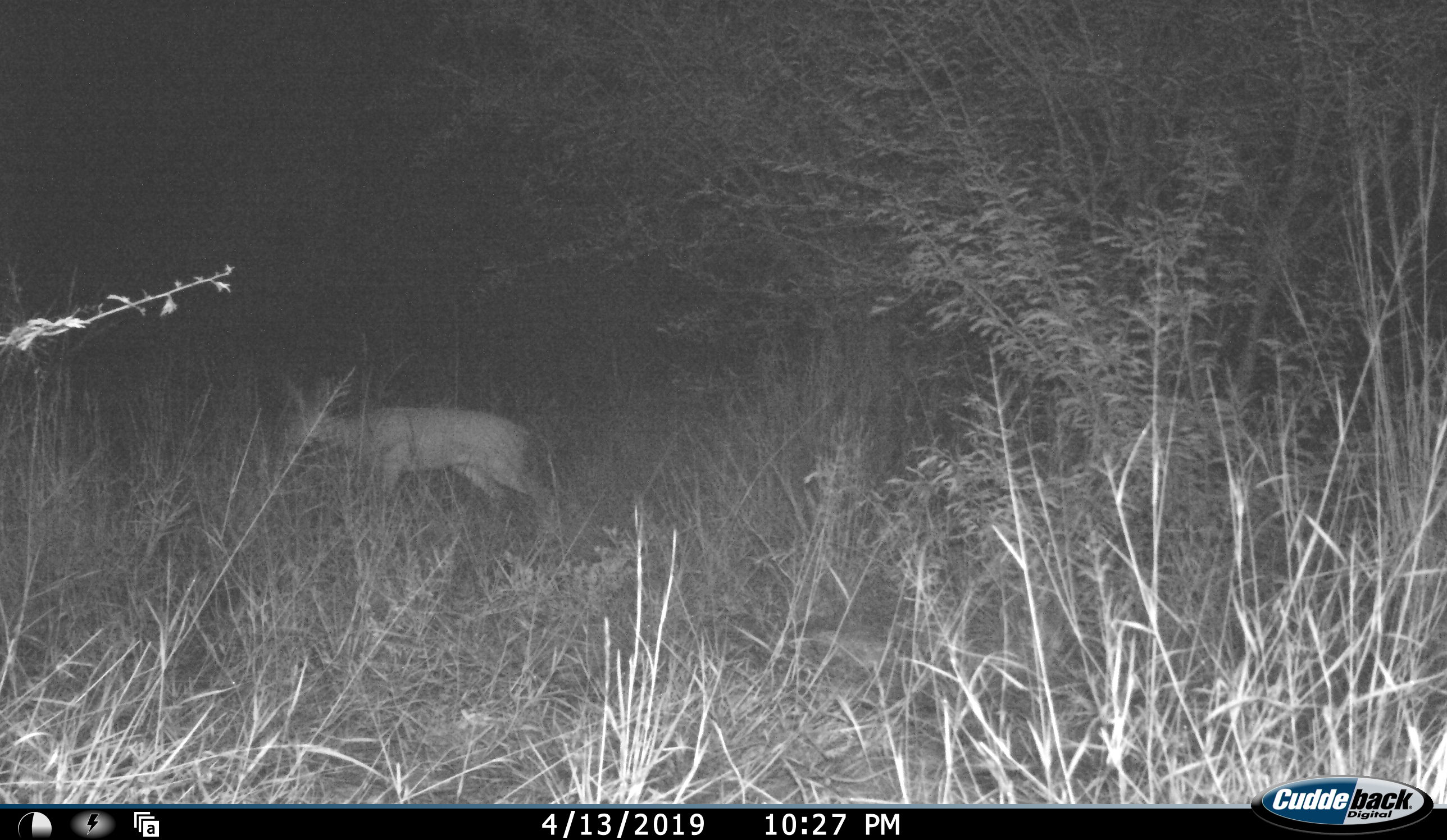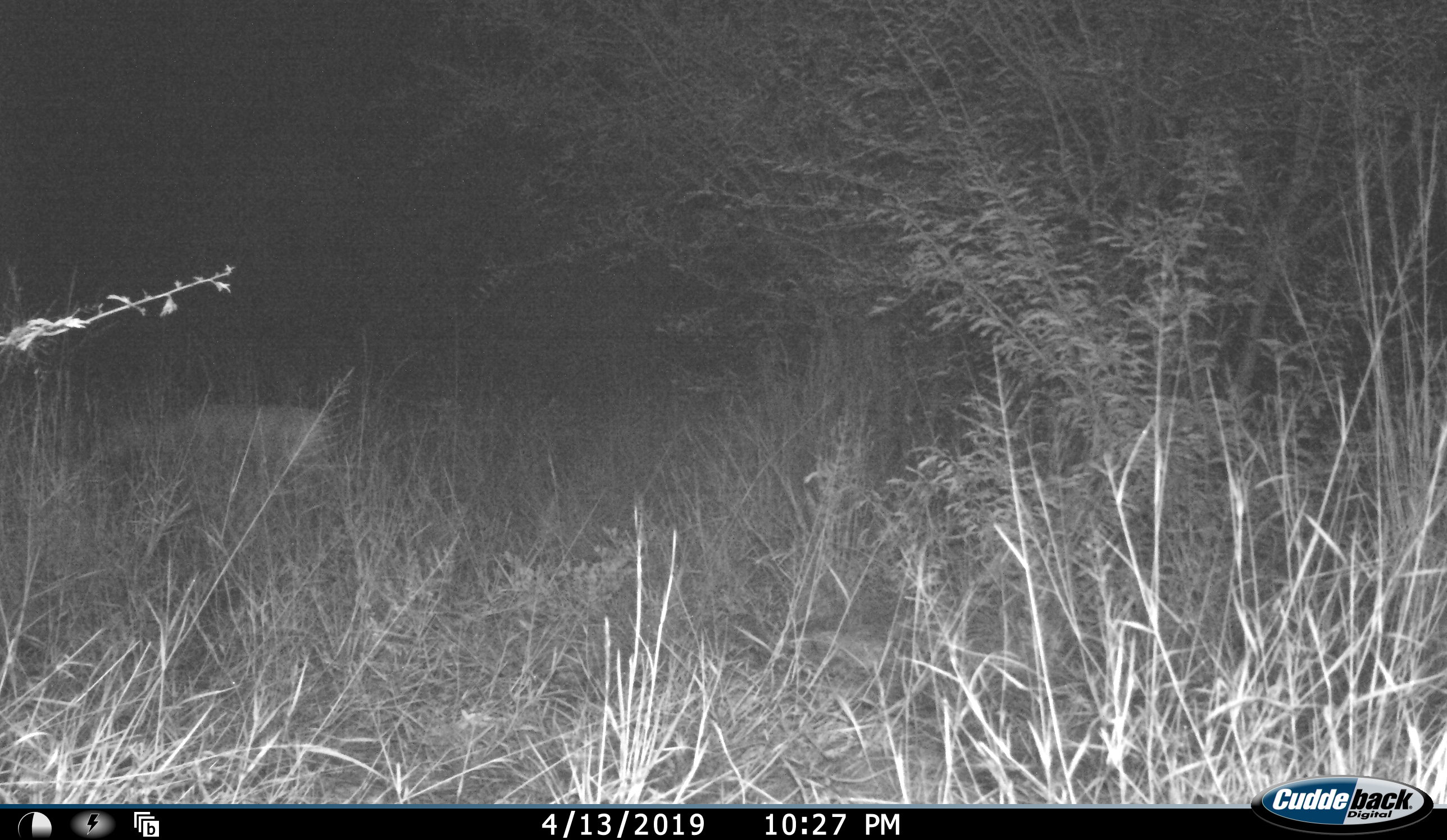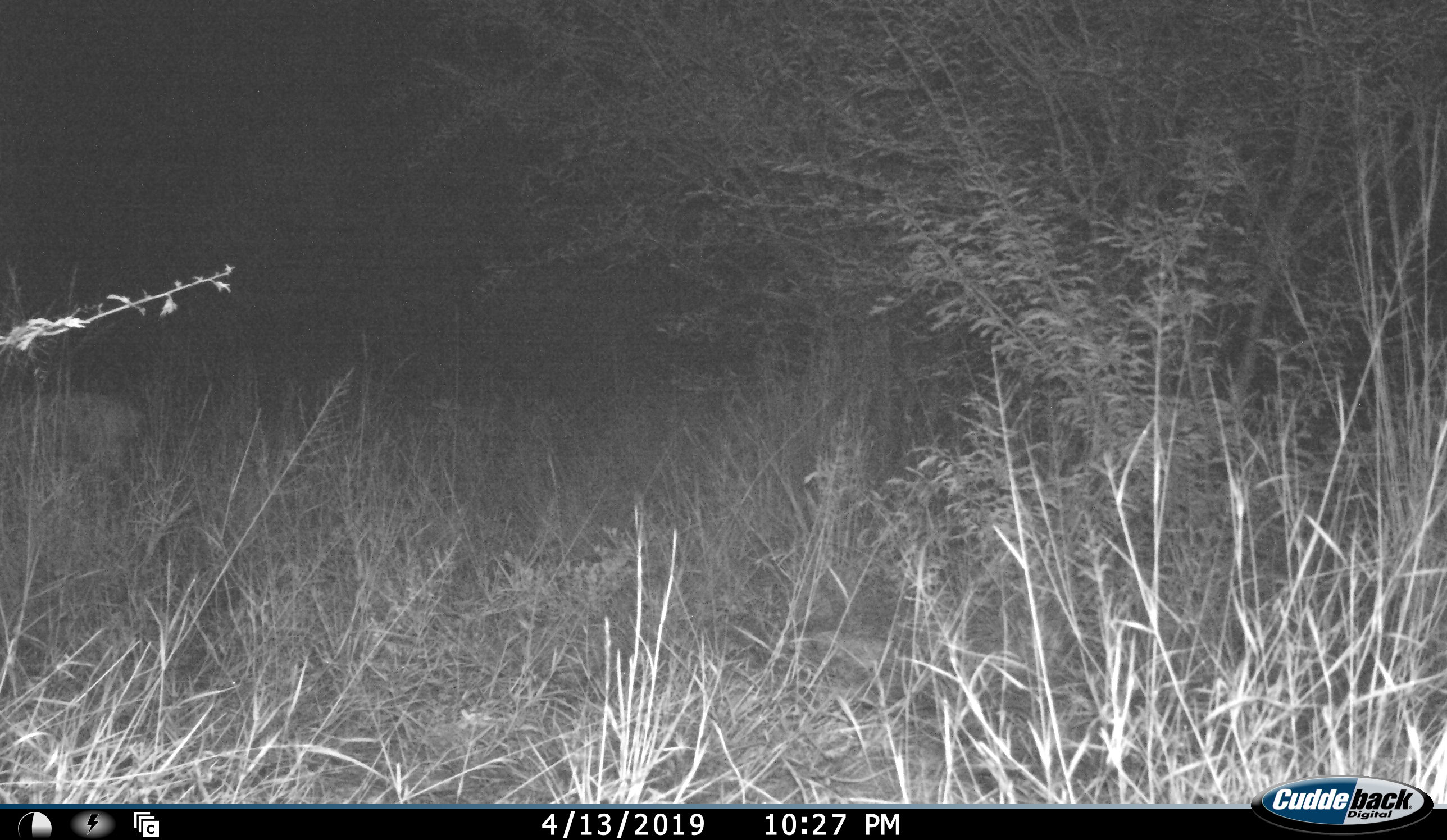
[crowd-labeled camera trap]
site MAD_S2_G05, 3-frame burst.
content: unidentified animal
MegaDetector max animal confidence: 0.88